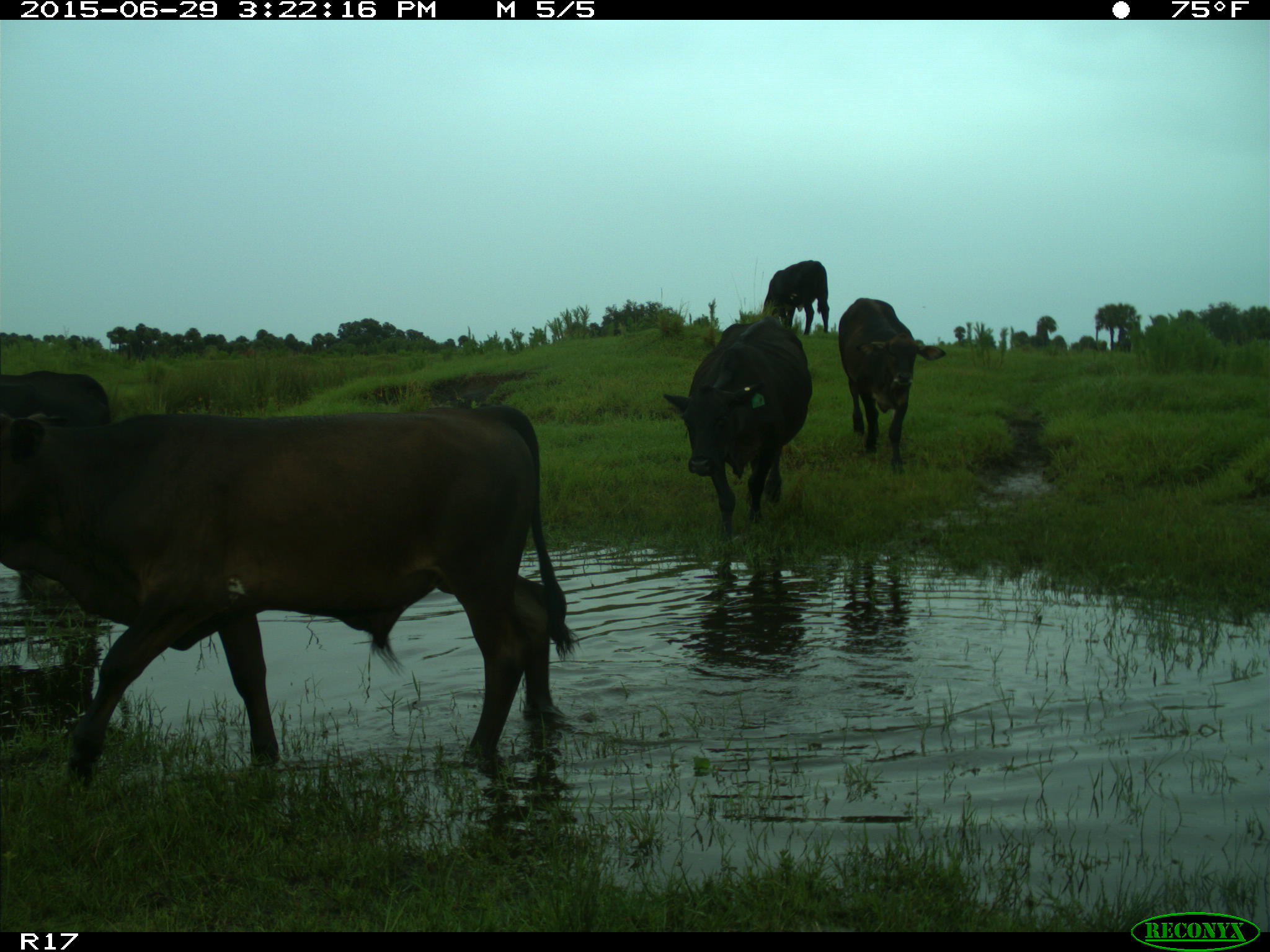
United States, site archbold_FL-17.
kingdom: Animalia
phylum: Chordata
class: Mammalia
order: Artiodactyla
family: Bovidae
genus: Bos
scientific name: Bos taurus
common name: domestic cow